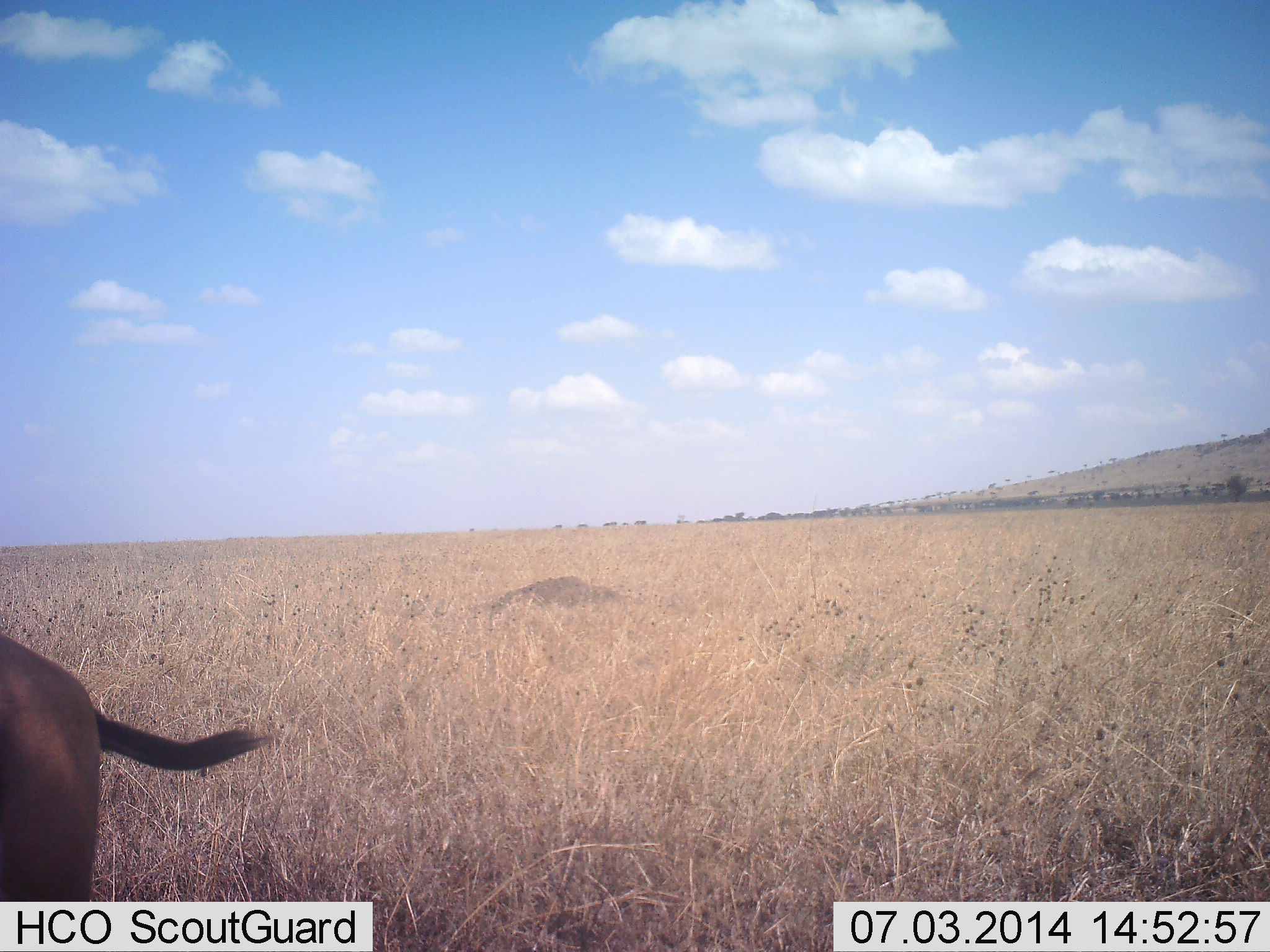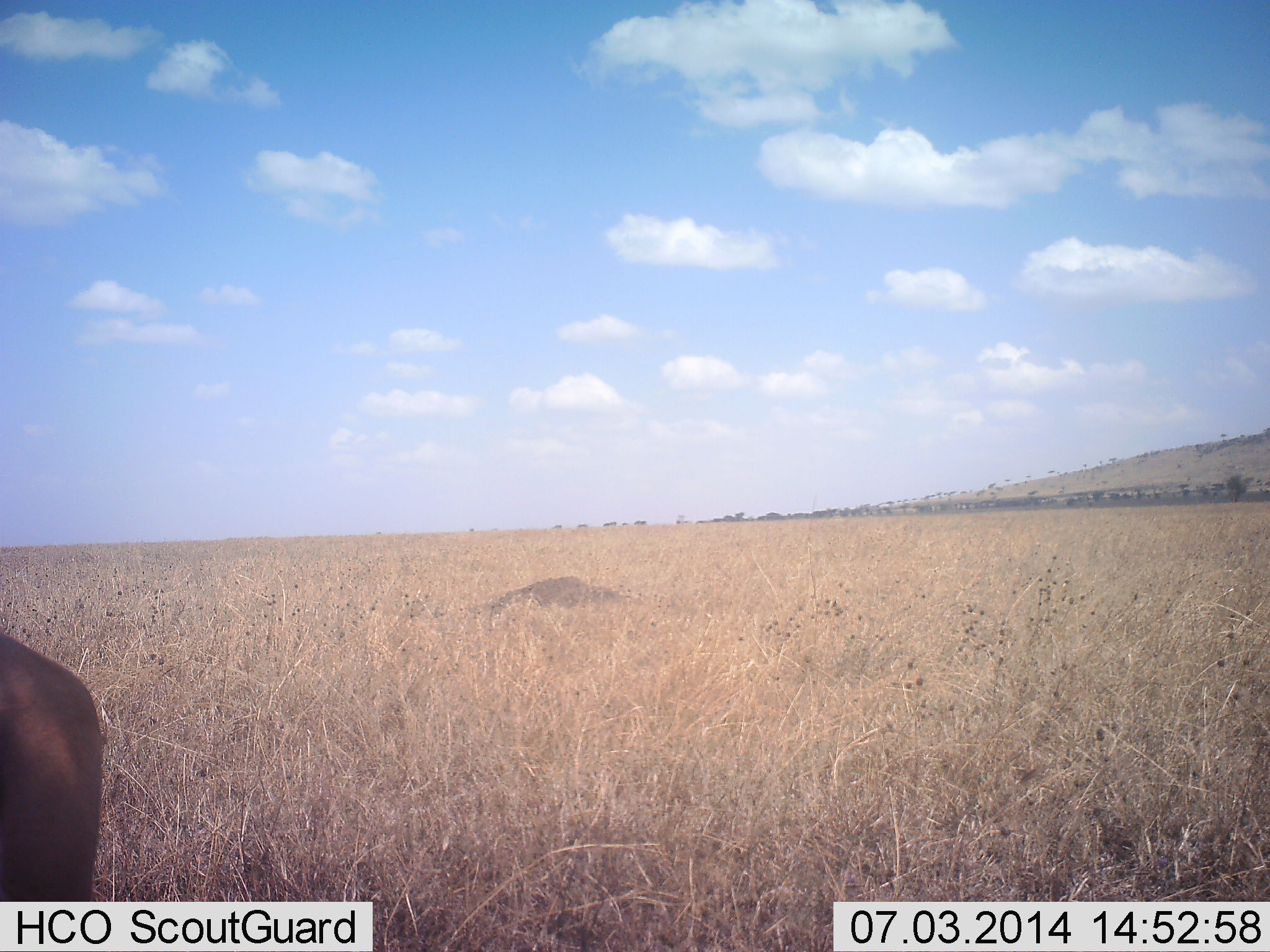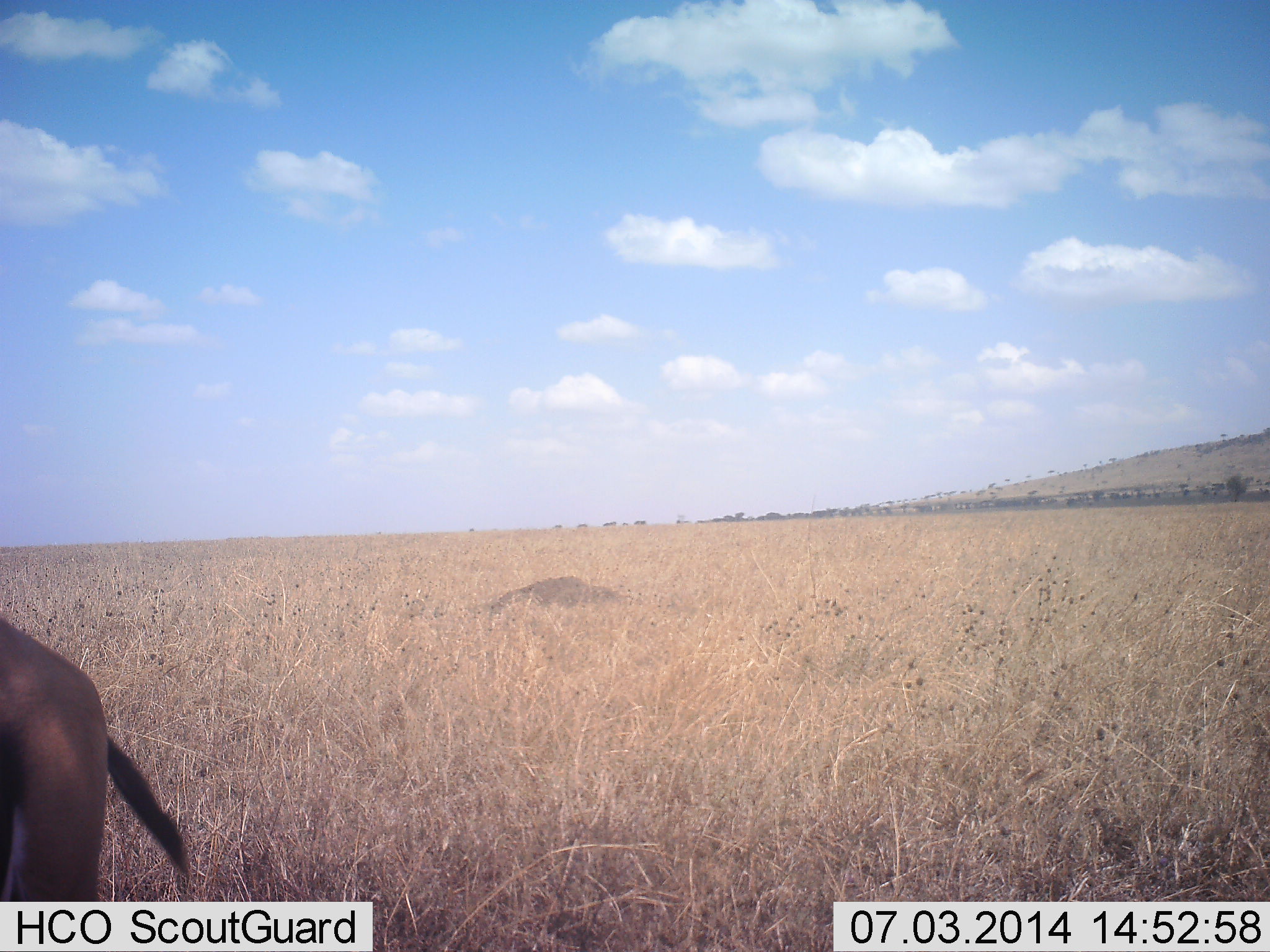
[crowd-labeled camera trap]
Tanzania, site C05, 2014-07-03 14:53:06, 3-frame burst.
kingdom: Animalia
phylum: Chordata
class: Mammalia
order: Artiodactyla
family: Bovidae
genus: Eudorcas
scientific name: Eudorcas thomsonii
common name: thomson's gazelle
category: gazellethomsons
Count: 1.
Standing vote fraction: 100%.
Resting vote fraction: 0%.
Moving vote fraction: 0%.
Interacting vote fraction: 0%.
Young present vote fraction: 0%.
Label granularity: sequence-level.